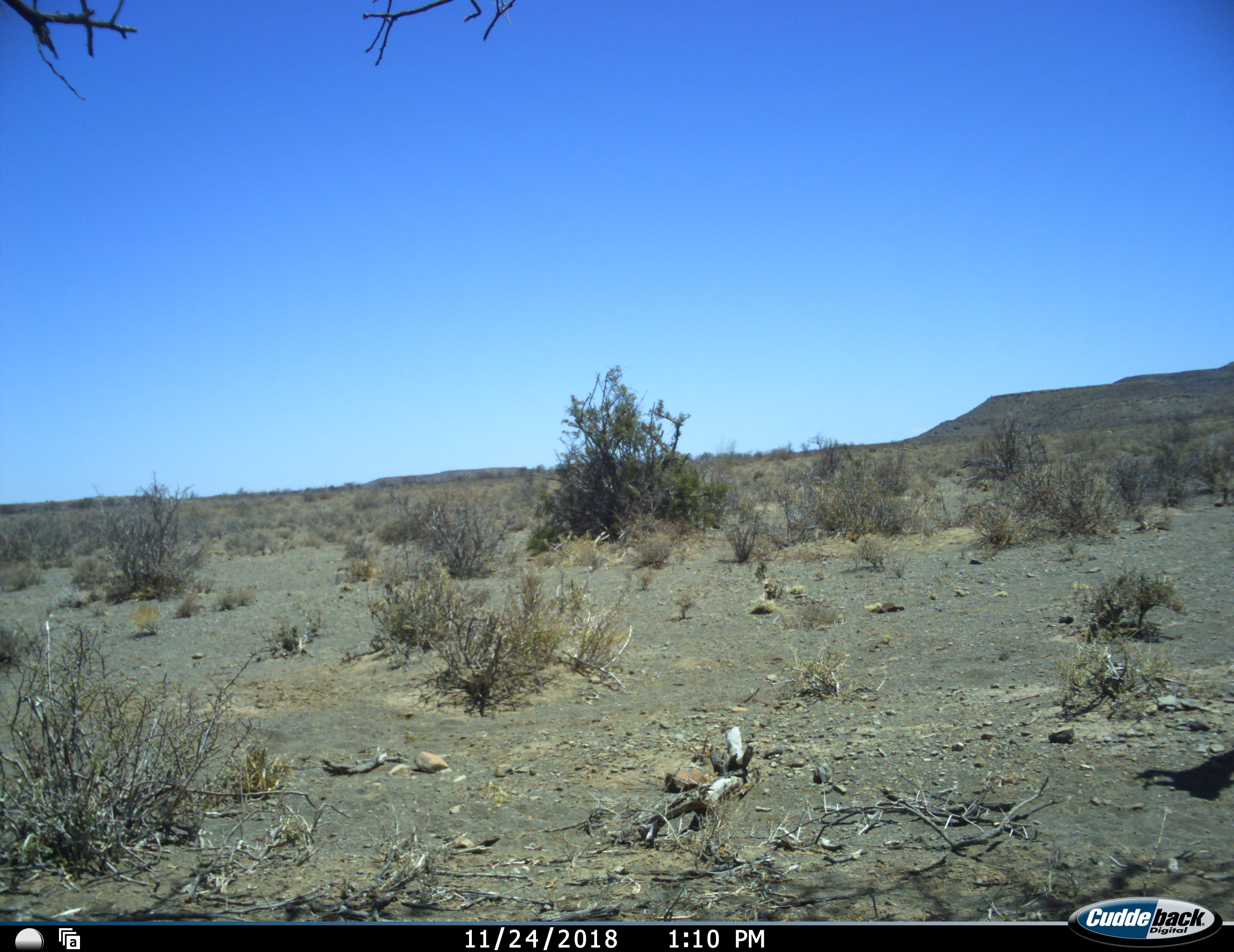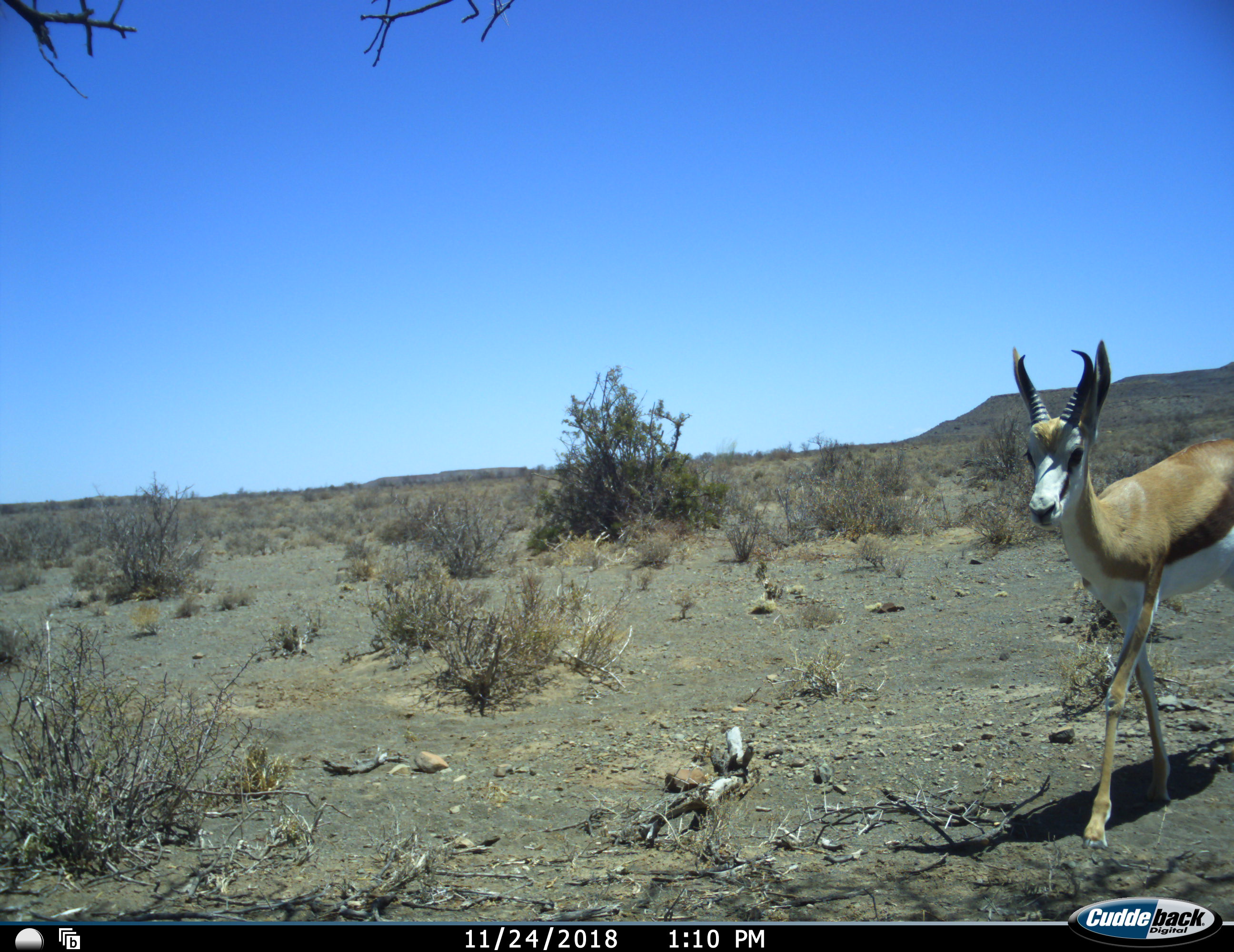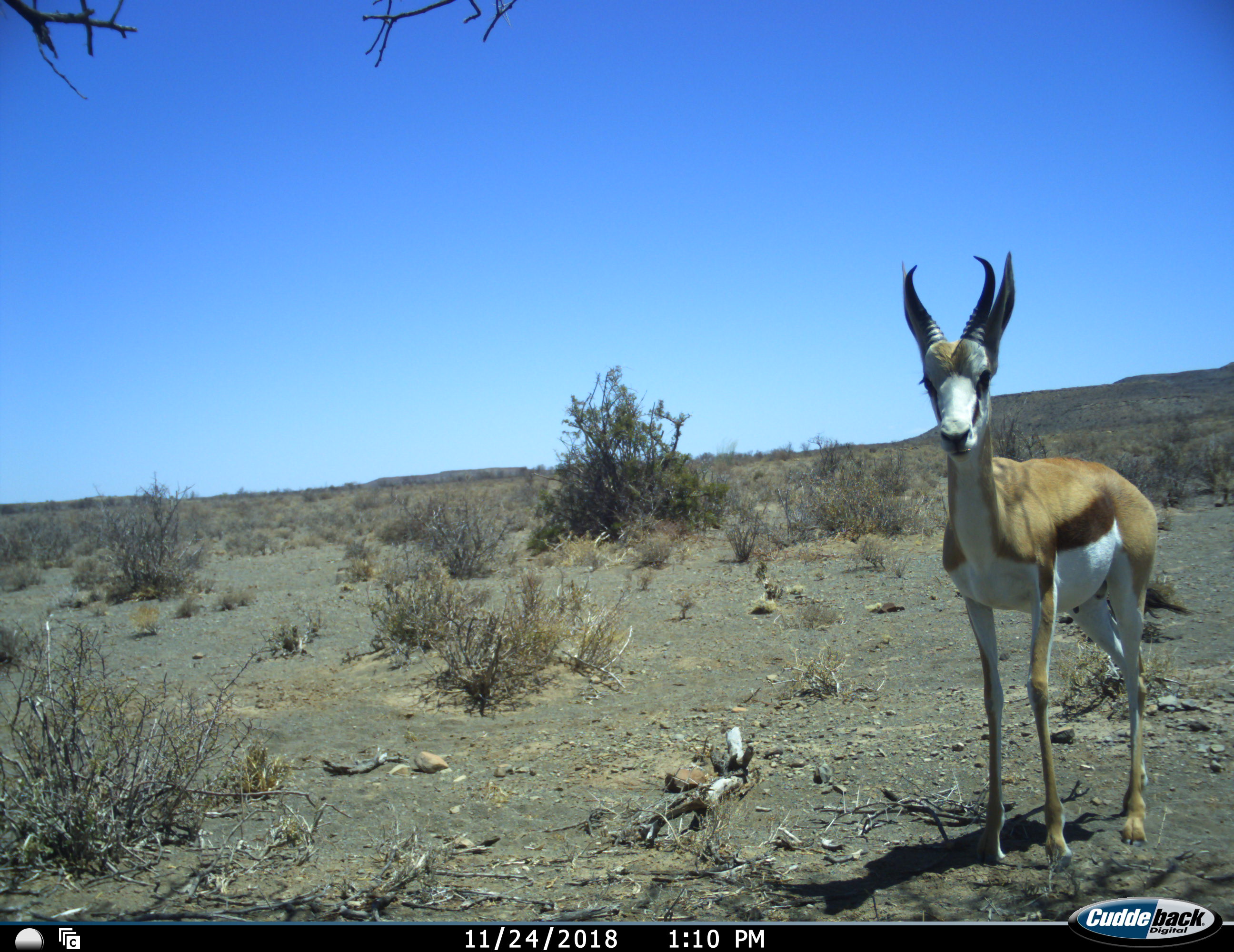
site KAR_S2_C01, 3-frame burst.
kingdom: Animalia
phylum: Chordata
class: Mammalia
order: Artiodactyla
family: Bovidae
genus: Antidorcas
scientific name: Antidorcas marsupialis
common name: springbok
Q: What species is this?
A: Springbok (Antidorcas marsupialis).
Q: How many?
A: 1.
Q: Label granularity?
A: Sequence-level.